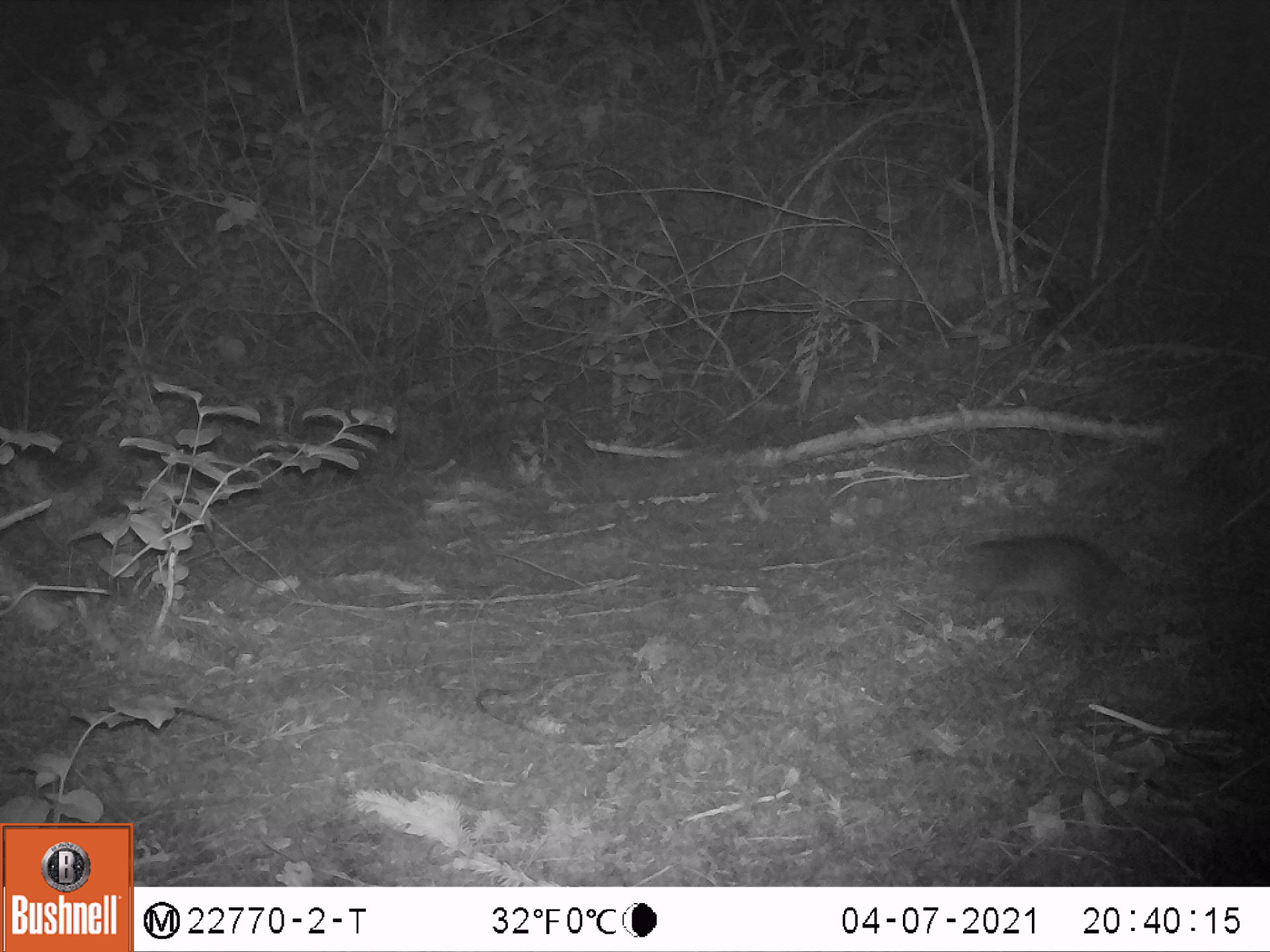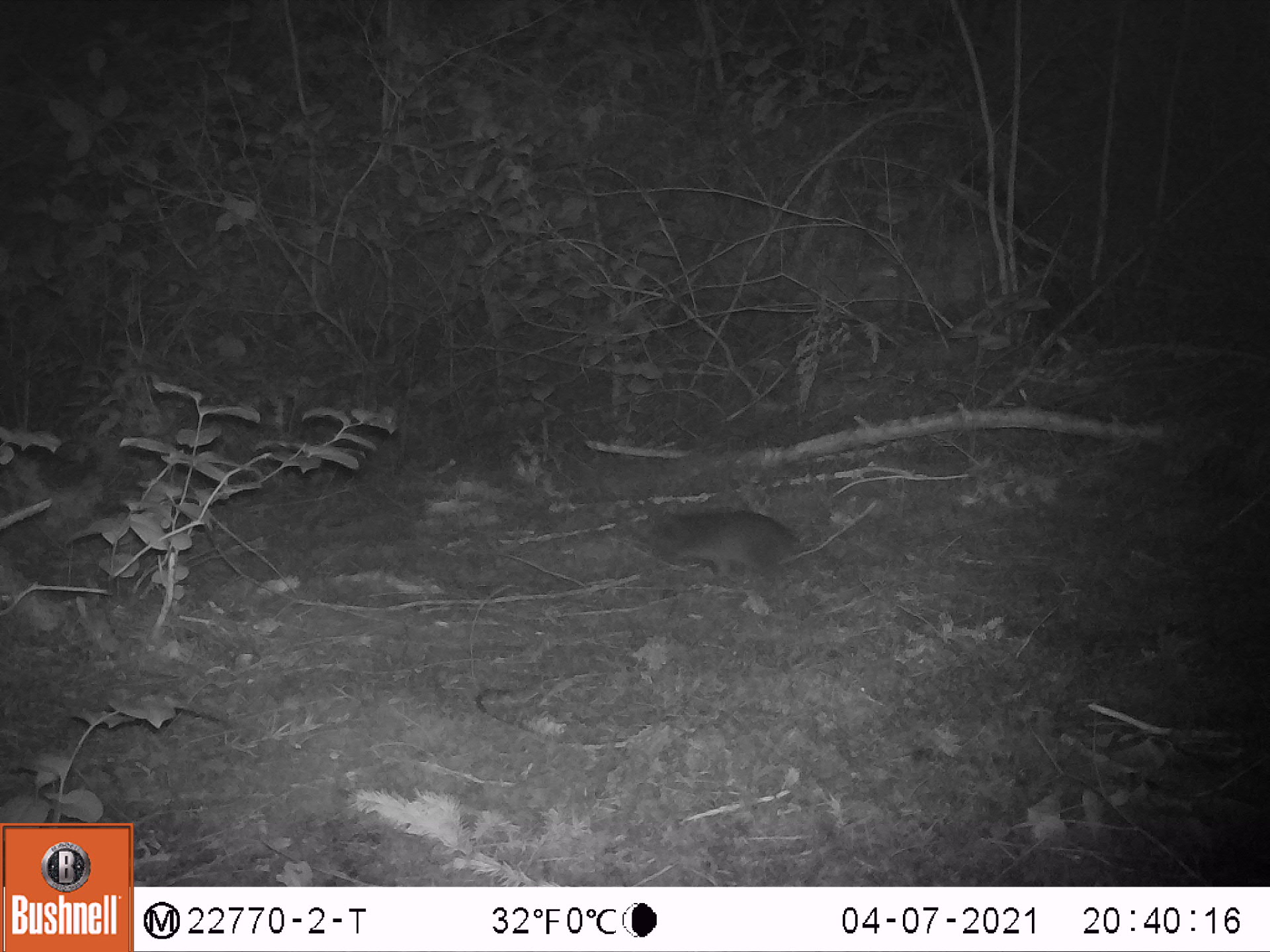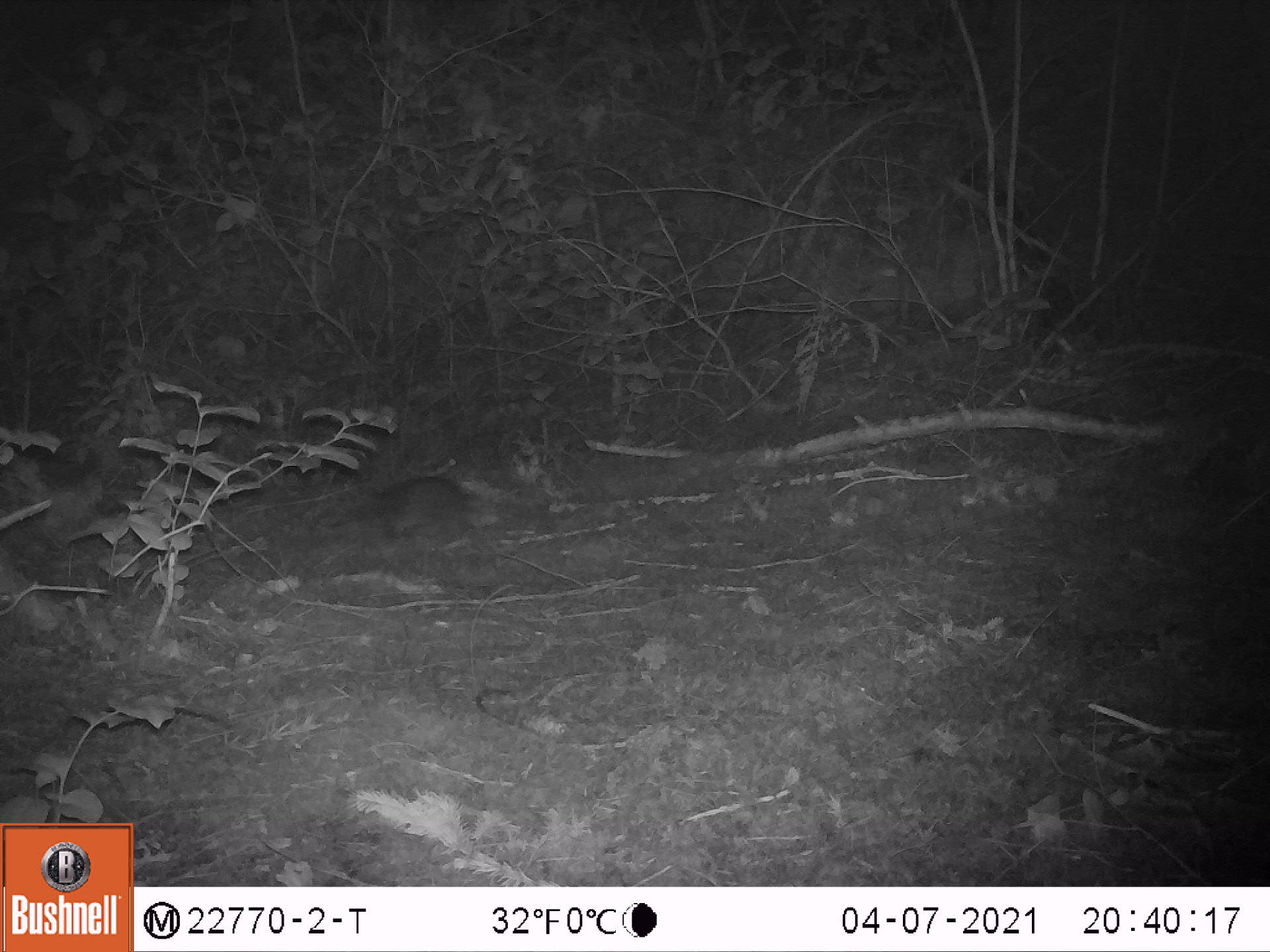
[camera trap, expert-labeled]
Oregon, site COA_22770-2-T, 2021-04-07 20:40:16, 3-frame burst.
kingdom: Animalia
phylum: Chordata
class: Mammalia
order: Rodentia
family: Aplodontiidae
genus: Aplodontia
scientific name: Aplodontia rufa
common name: mountain beaver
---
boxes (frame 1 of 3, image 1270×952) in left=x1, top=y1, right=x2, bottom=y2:
mountain beaver: left=950, top=520, right=1136, bottom=626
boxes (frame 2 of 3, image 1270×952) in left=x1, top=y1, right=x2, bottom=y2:
mountain beaver: left=630, top=504, right=802, bottom=581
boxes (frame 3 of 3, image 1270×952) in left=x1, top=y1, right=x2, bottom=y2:
mountain beaver: left=357, top=476, right=488, bottom=542